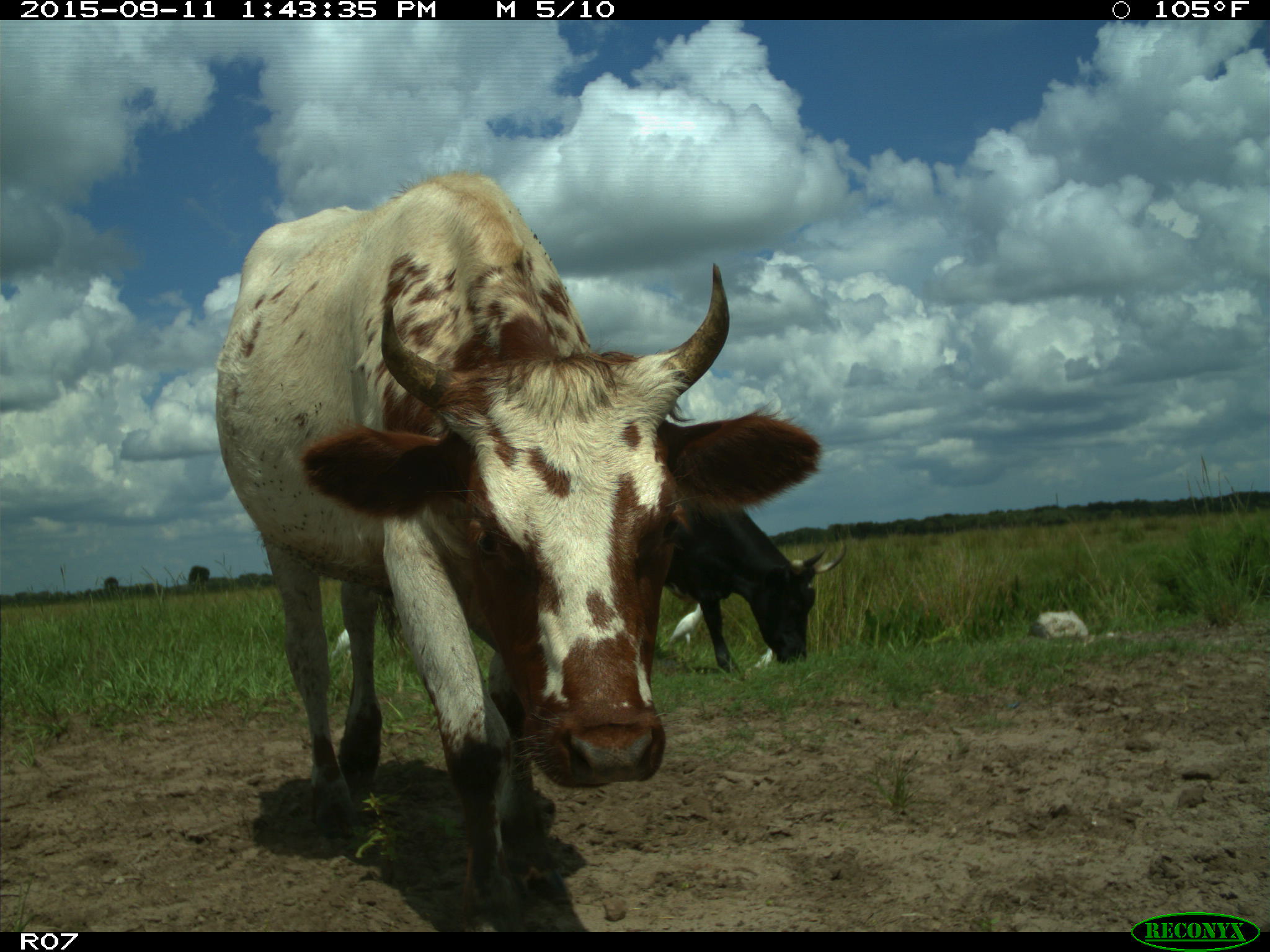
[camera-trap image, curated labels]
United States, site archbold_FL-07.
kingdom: Animalia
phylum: Chordata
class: Mammalia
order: Artiodactyla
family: Bovidae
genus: Bos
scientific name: Bos taurus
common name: domestic cow